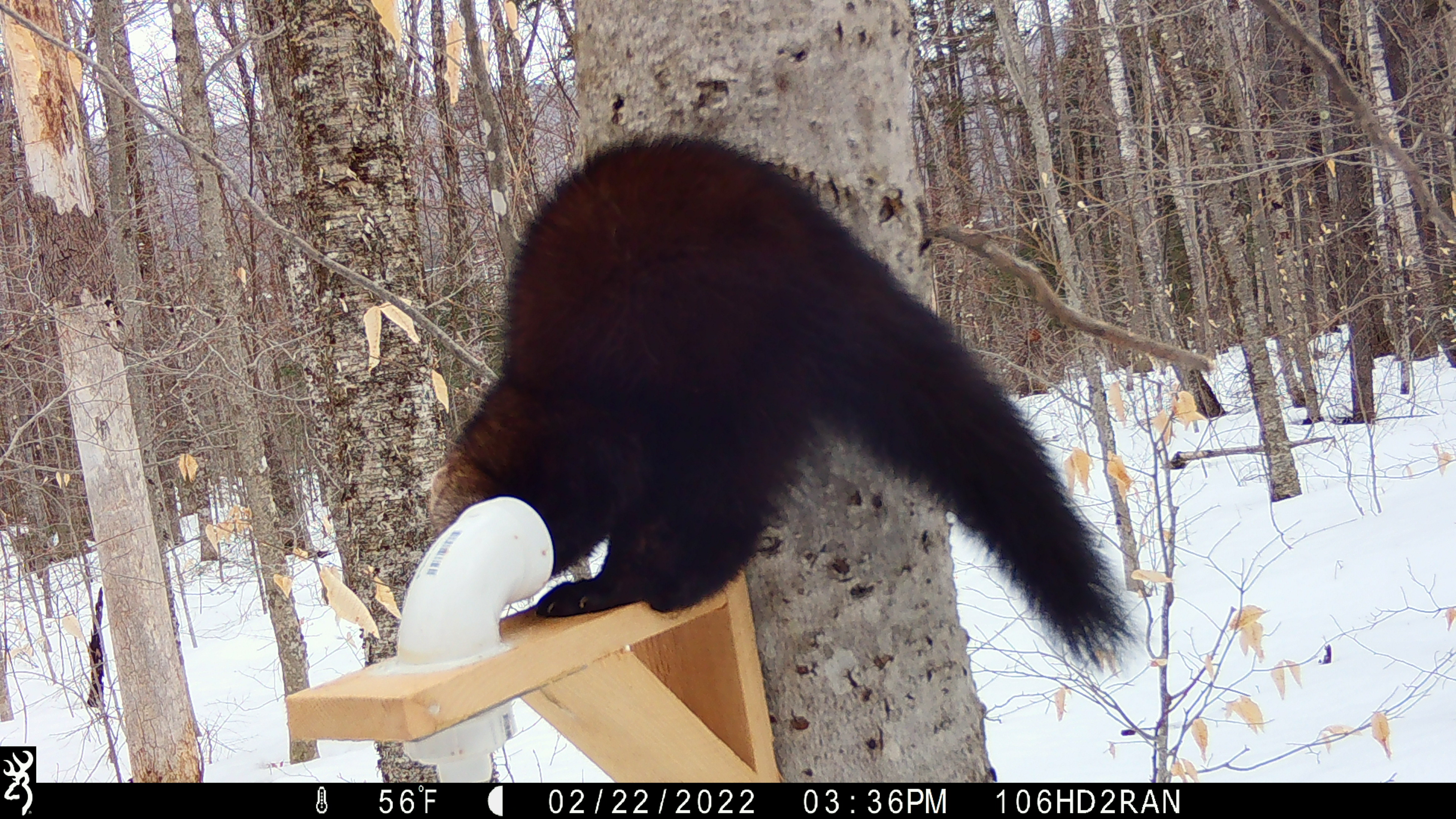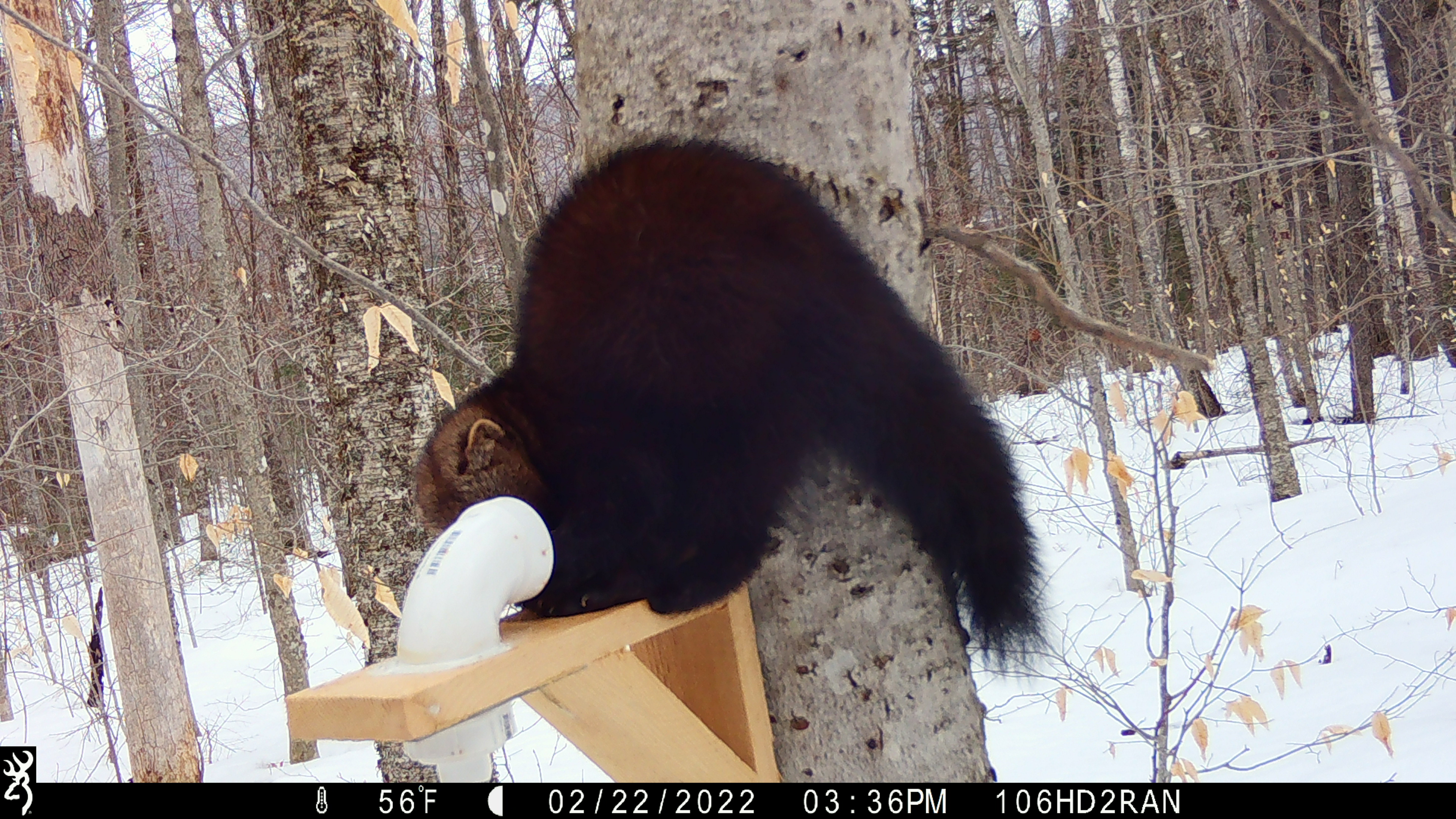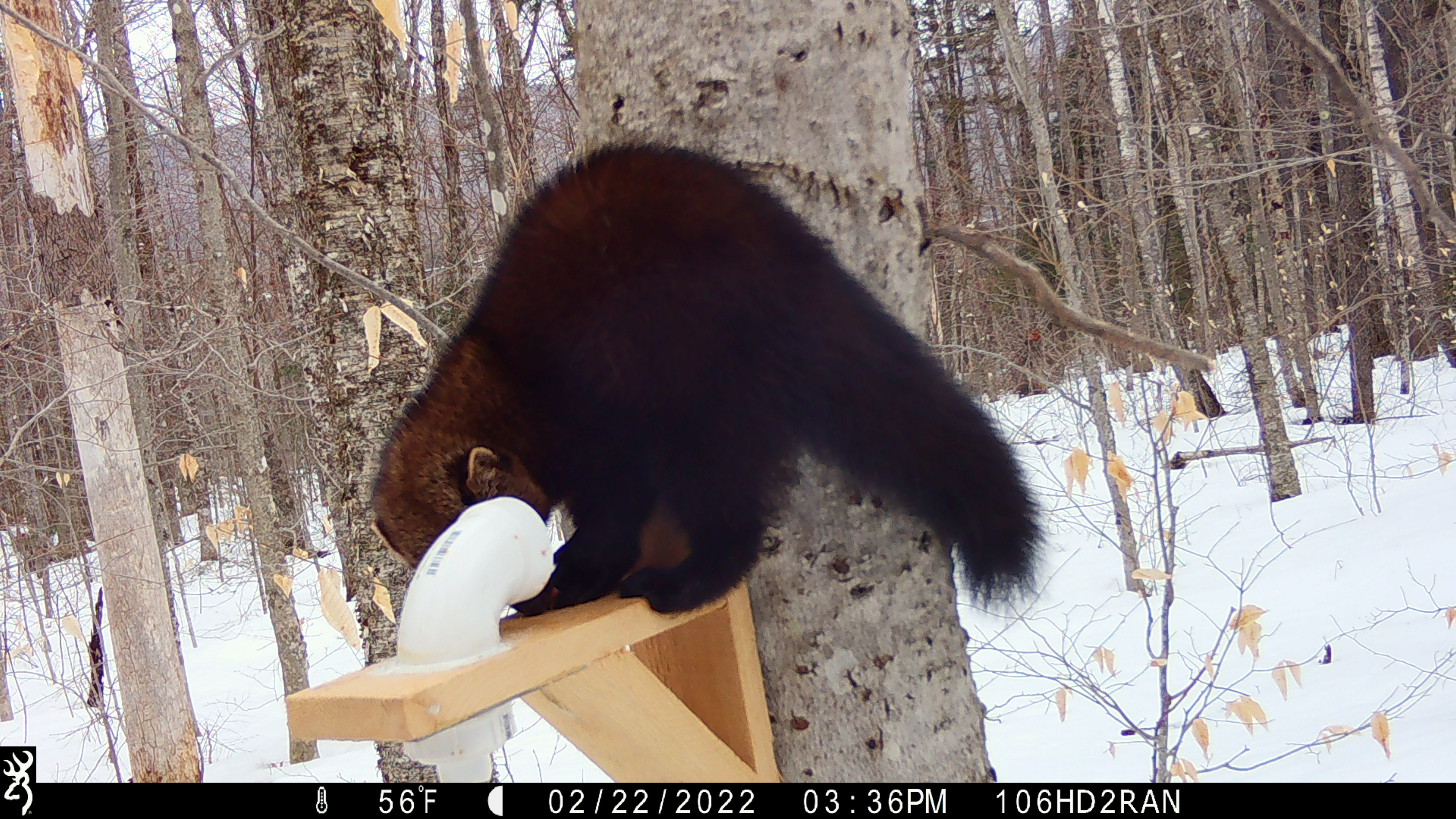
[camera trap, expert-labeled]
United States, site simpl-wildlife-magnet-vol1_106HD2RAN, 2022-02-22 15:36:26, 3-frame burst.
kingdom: Animalia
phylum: Chordata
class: Mammalia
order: Carnivora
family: Mustelidae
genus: Pekania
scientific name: Pekania pennanti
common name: fisher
Fisher (Pekania pennanti).